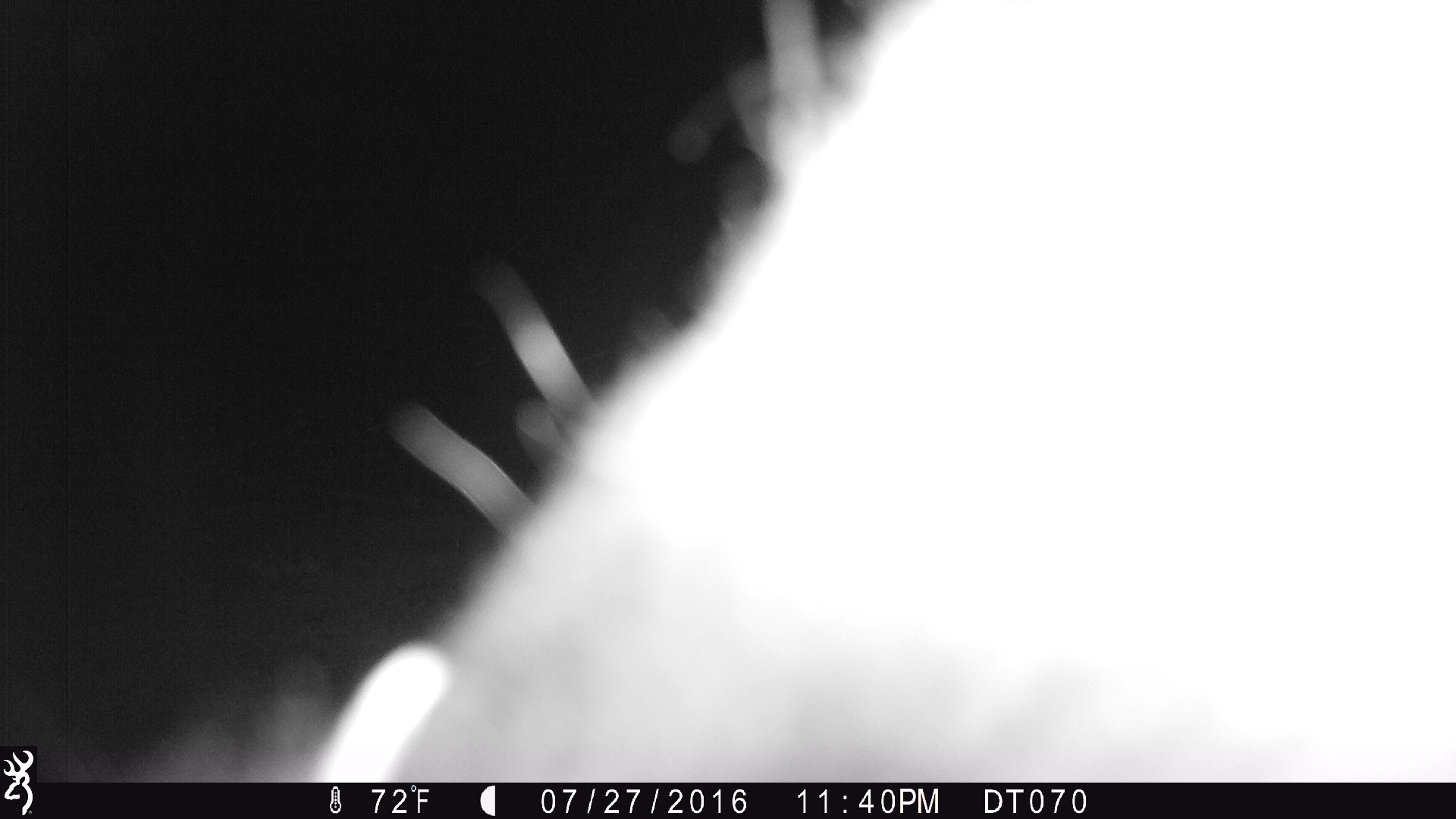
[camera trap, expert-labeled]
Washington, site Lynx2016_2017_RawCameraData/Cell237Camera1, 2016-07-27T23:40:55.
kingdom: Animalia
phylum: Chordata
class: Mammalia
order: Artiodactyla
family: Bovidae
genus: Bos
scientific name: Bos taurus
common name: domestic cattle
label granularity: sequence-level